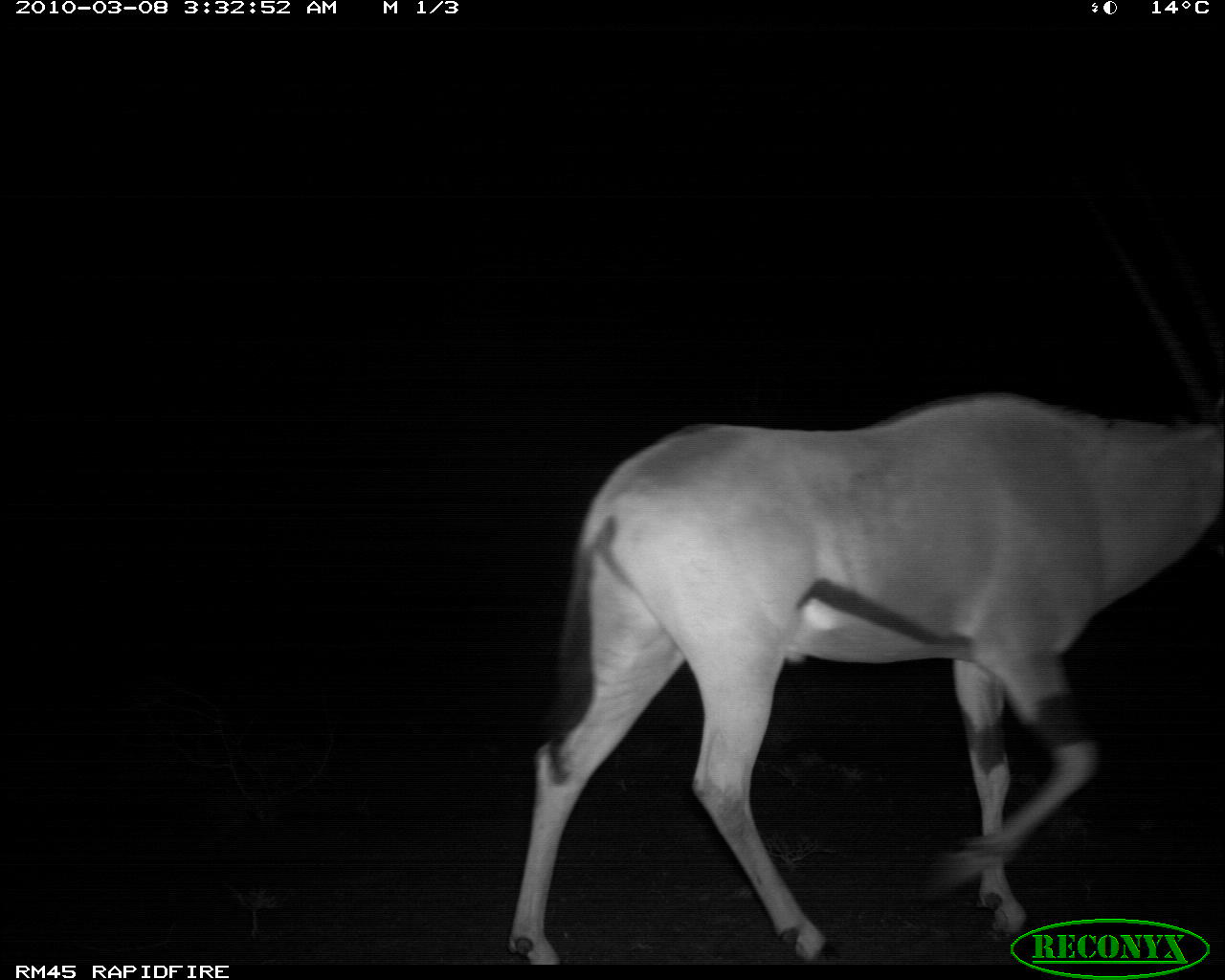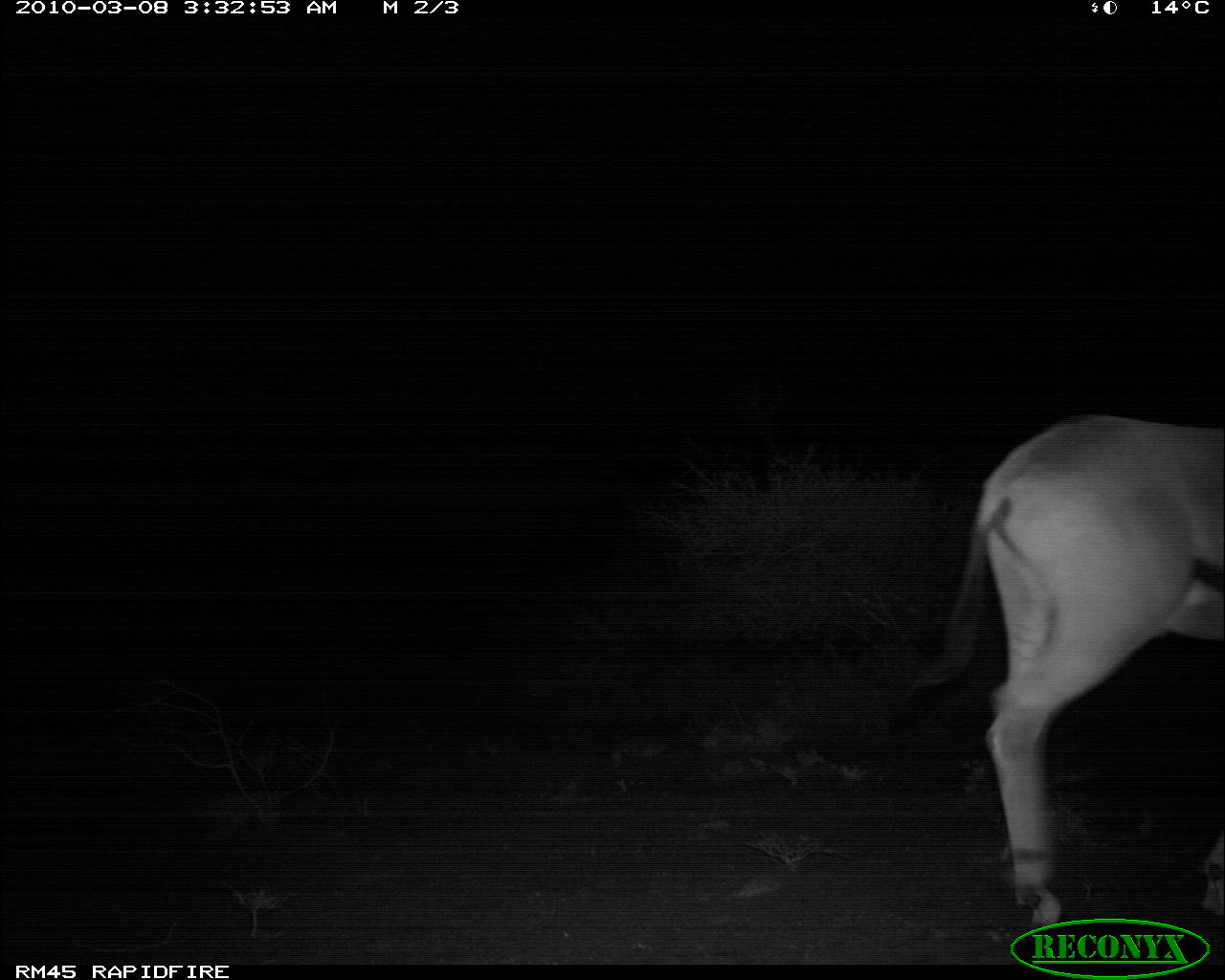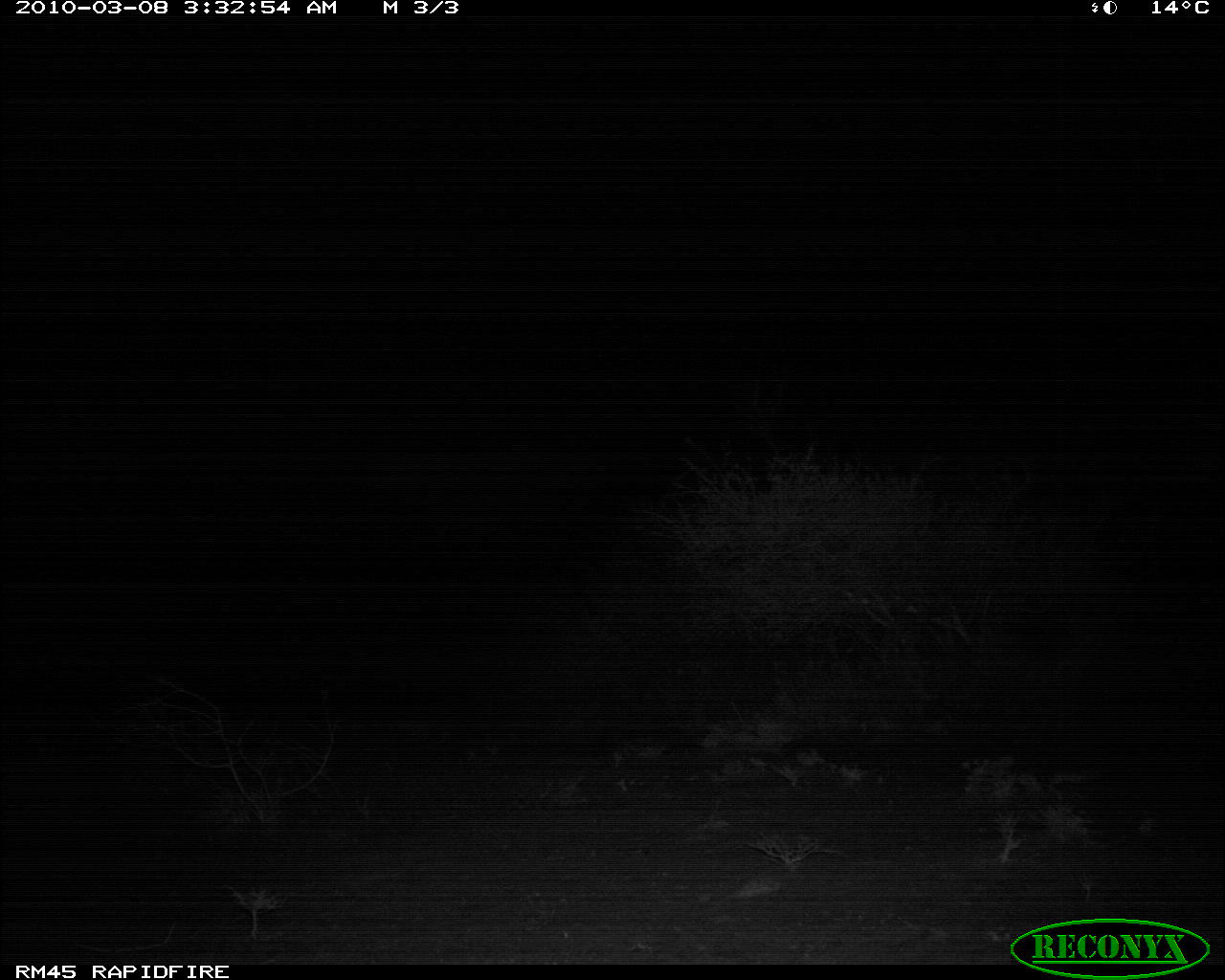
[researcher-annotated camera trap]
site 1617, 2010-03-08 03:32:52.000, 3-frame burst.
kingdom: Animalia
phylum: Chordata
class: Mammalia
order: Artiodactyla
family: Bovidae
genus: Oryx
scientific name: Oryx beisa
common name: east african oryx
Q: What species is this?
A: Oryx beisa (east african oryx).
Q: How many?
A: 1.